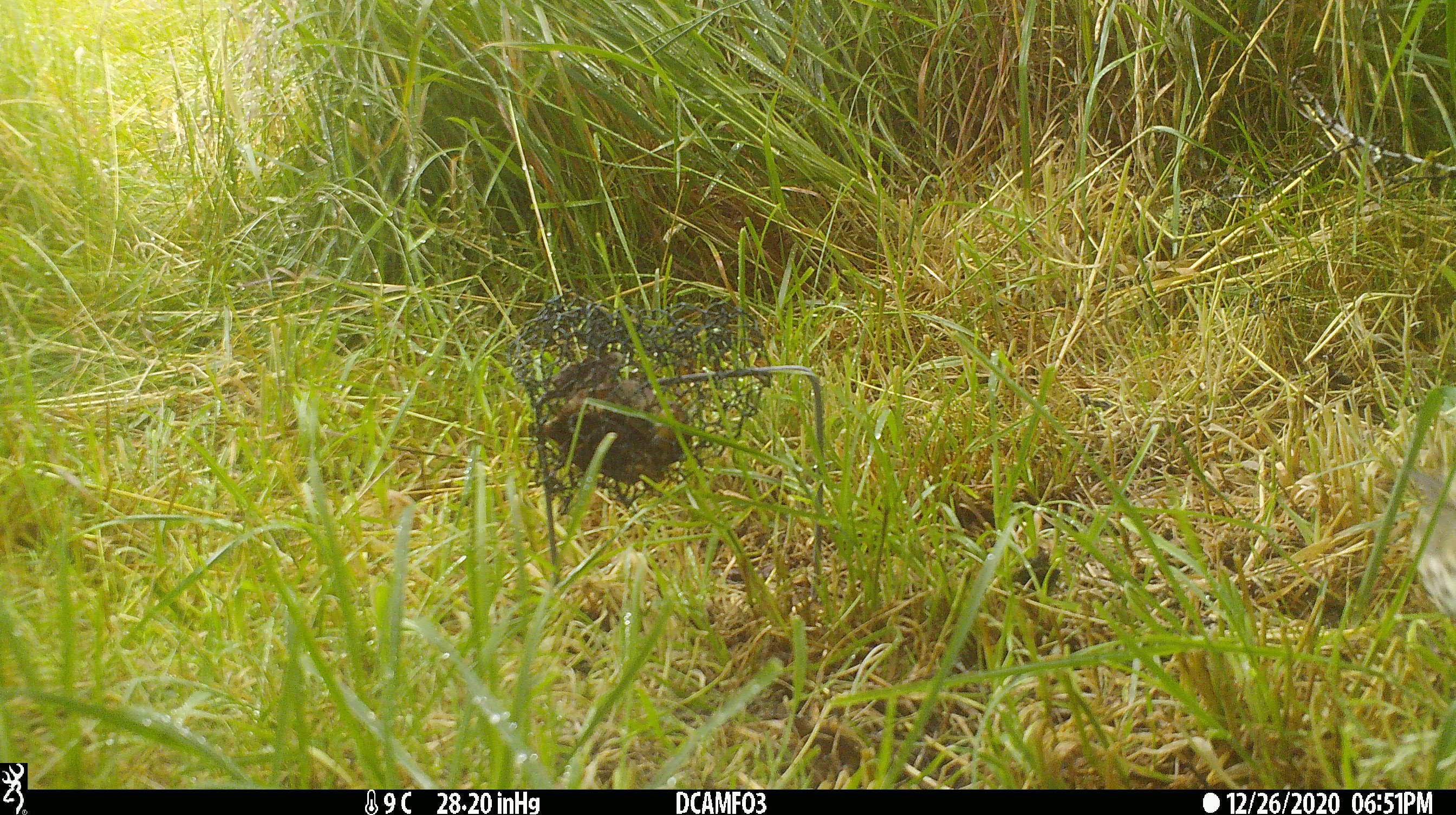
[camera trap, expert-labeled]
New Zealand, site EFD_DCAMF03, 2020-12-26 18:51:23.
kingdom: Animalia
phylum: Chordata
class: Aves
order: Passeriformes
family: Turdidae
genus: Turdus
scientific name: Turdus philomelos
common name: song thrush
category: thrush